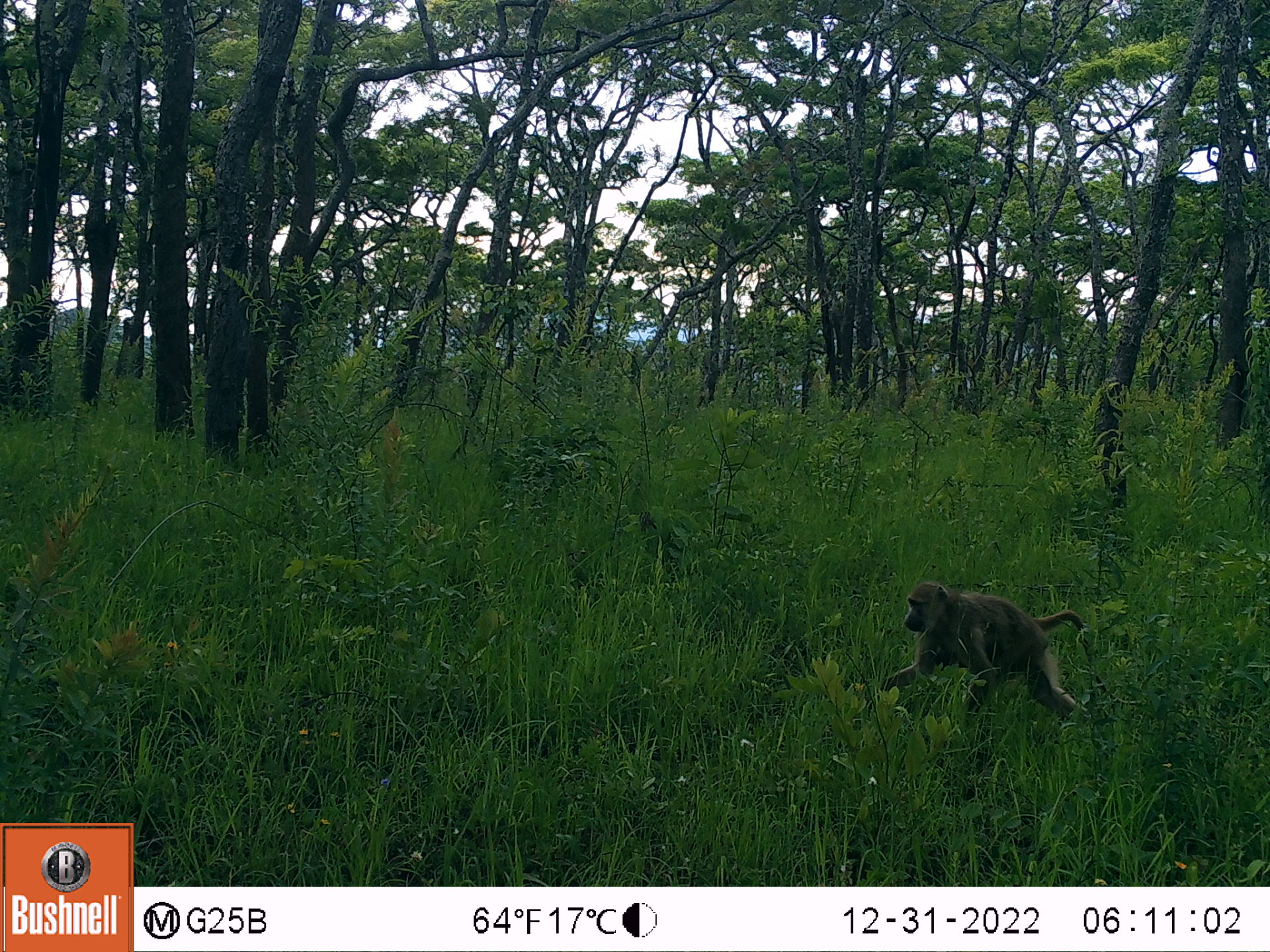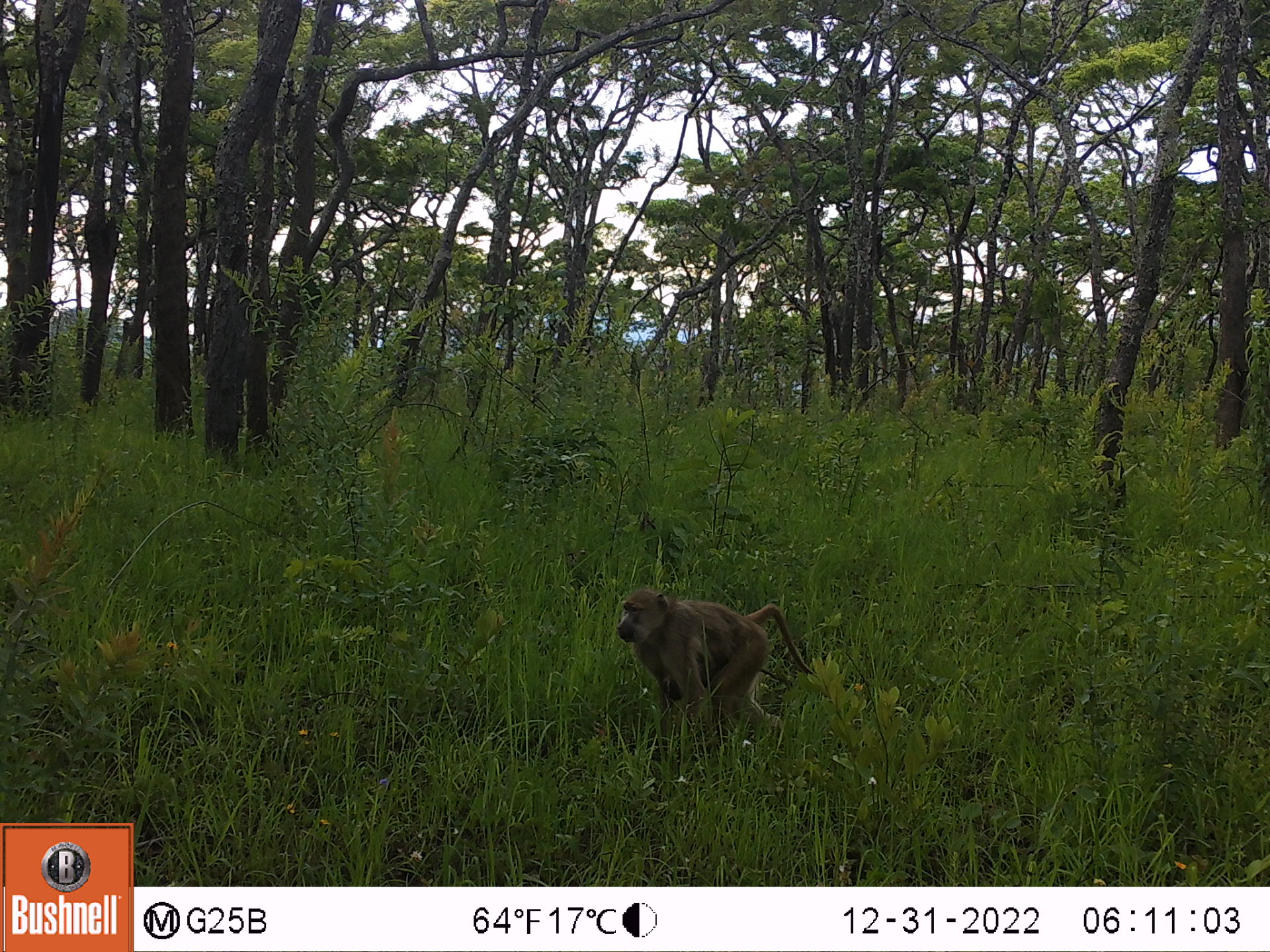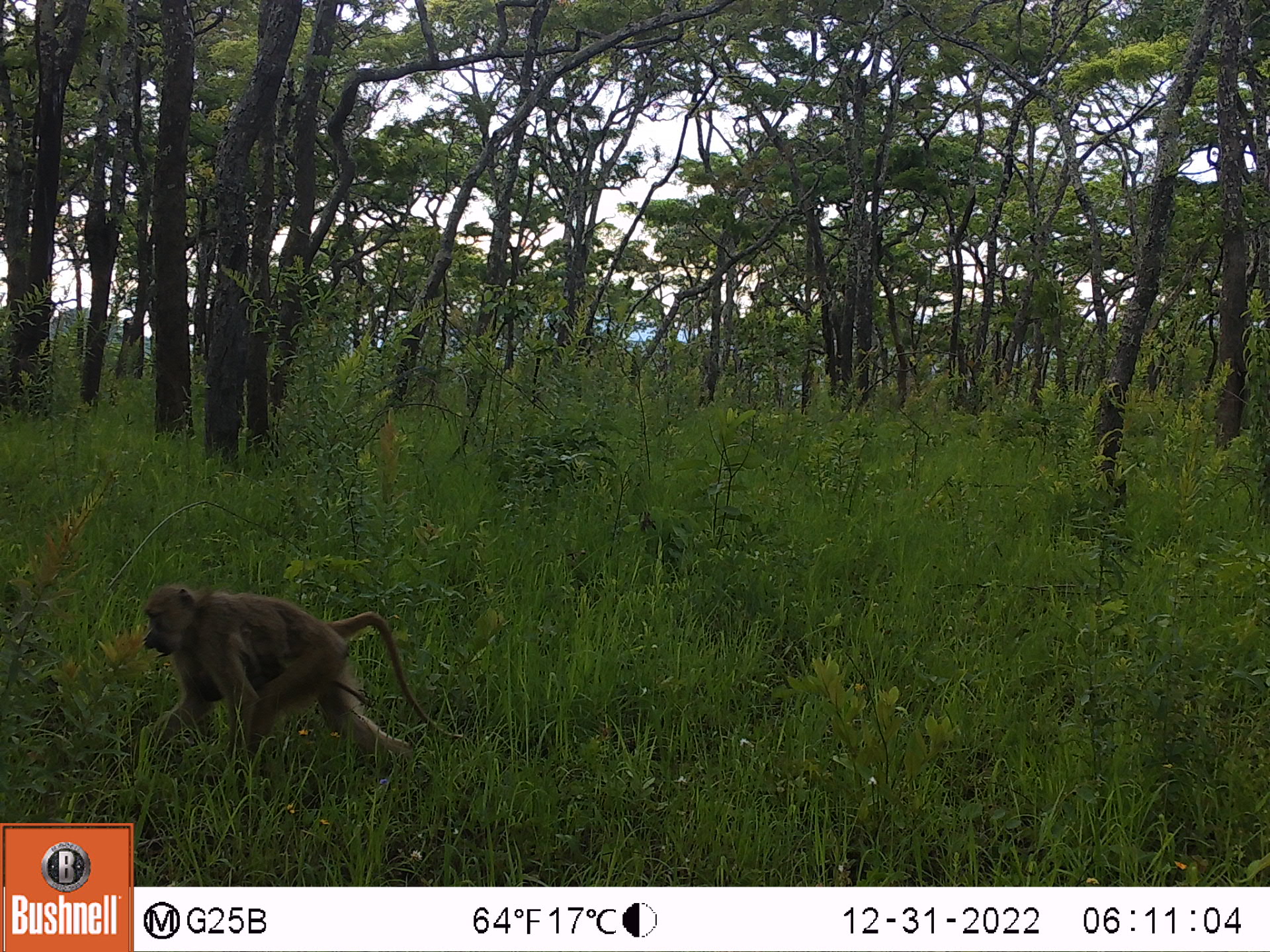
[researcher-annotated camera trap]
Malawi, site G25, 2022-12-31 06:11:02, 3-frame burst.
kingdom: Animalia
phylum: Chordata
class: Mammalia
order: Primates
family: Cercopithecidae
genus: Papio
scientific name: Papio cynocephalus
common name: yellow baboon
Yellow baboon (Papio cynocephalus), count 1.